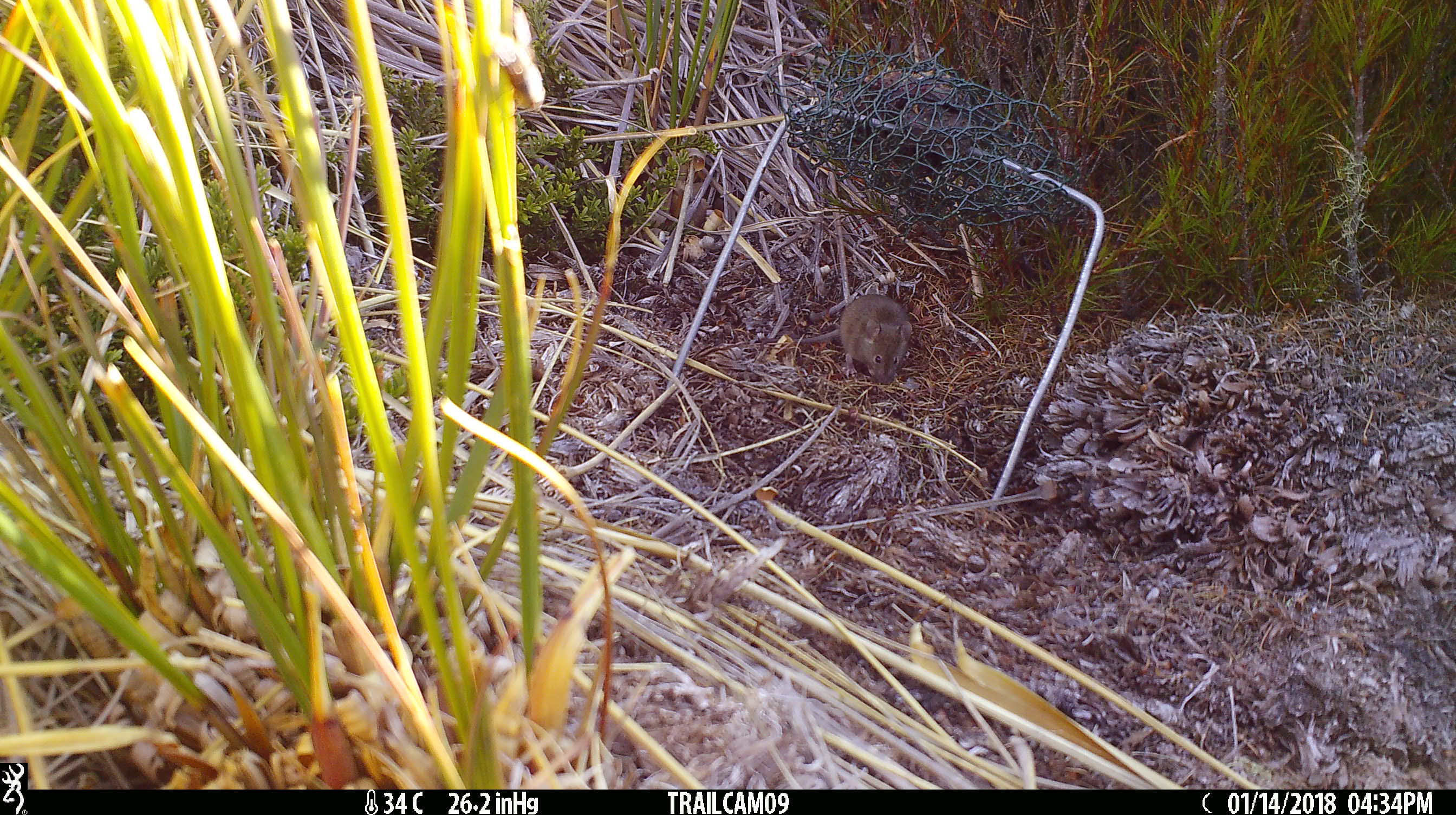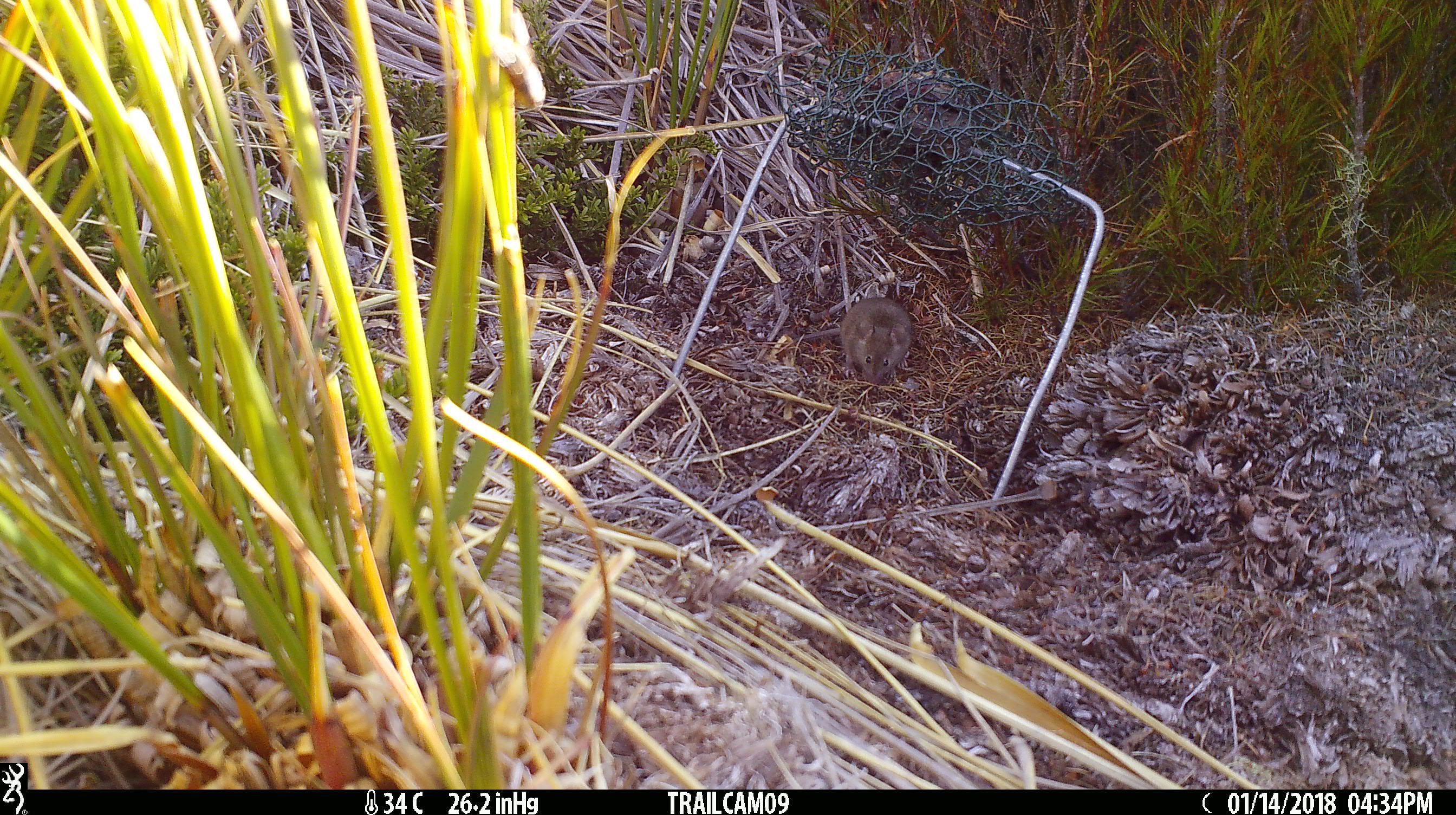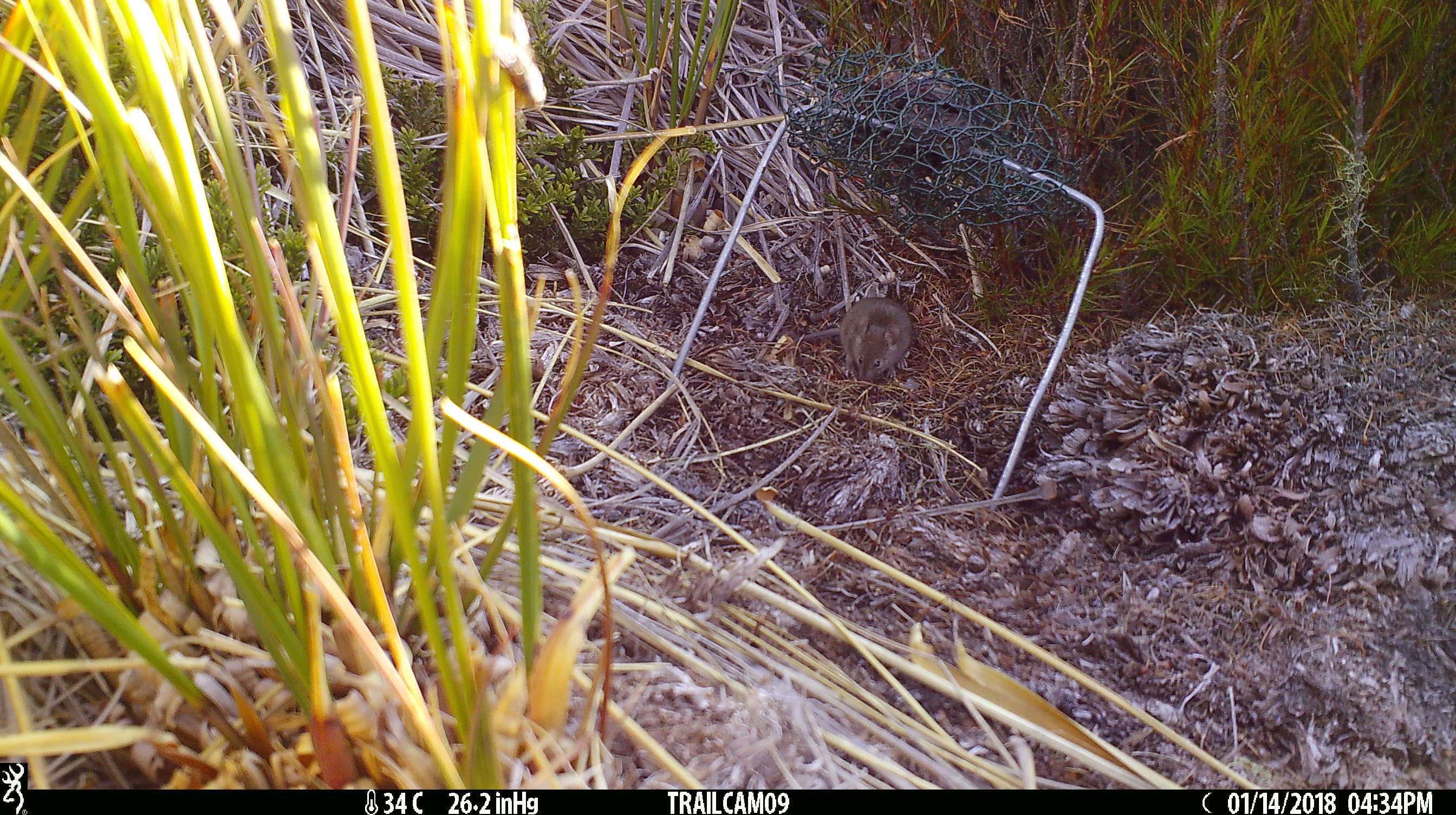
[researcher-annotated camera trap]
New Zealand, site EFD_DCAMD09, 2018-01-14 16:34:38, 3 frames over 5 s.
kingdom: Animalia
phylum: Chordata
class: Mammalia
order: Rodentia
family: Muridae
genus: Mus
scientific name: Mus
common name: mouse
Mouse (Mus).